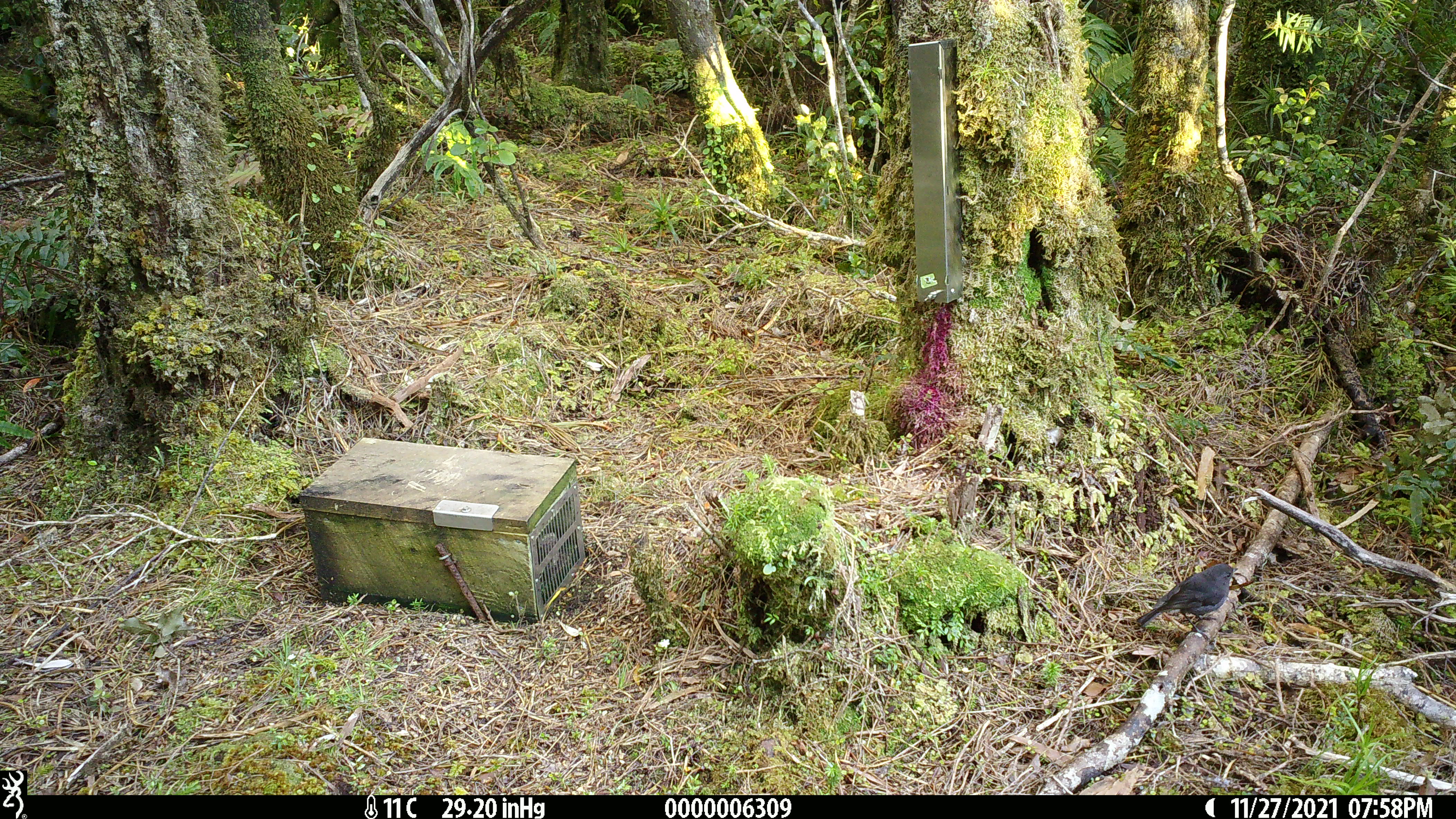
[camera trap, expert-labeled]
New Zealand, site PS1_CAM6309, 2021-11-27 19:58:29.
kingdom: Animalia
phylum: Chordata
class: Aves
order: Passeriformes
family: Petroicidae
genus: Petroica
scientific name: Petroica australis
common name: new zealand robin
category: robin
Robin (new zealand robin) (Petroica australis).